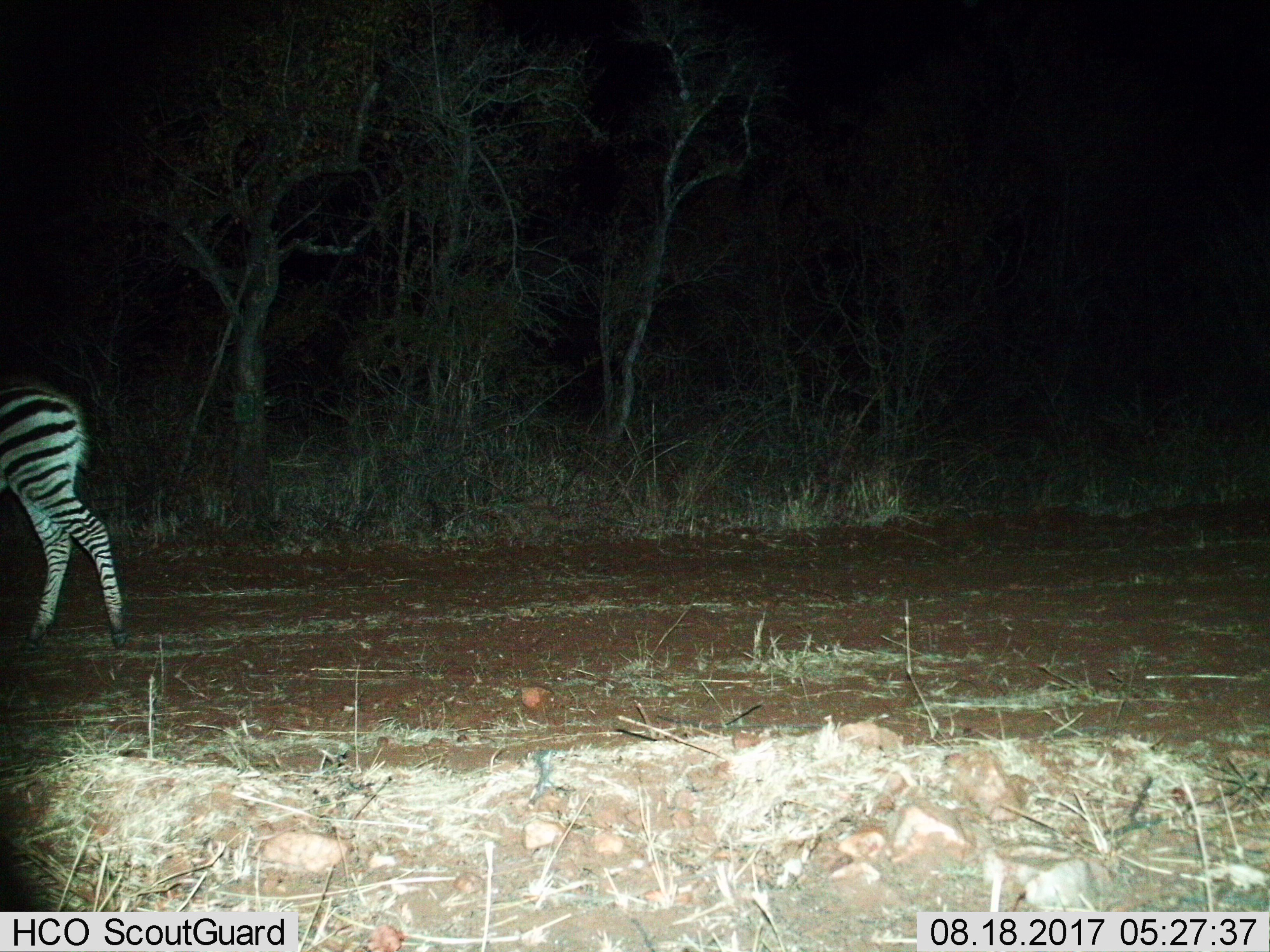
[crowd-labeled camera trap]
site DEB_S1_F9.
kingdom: Animalia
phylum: Chordata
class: Mammalia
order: Perissodactyla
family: Equidae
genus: Equus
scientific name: Equus quagga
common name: plains zebra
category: zebraplains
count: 1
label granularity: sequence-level